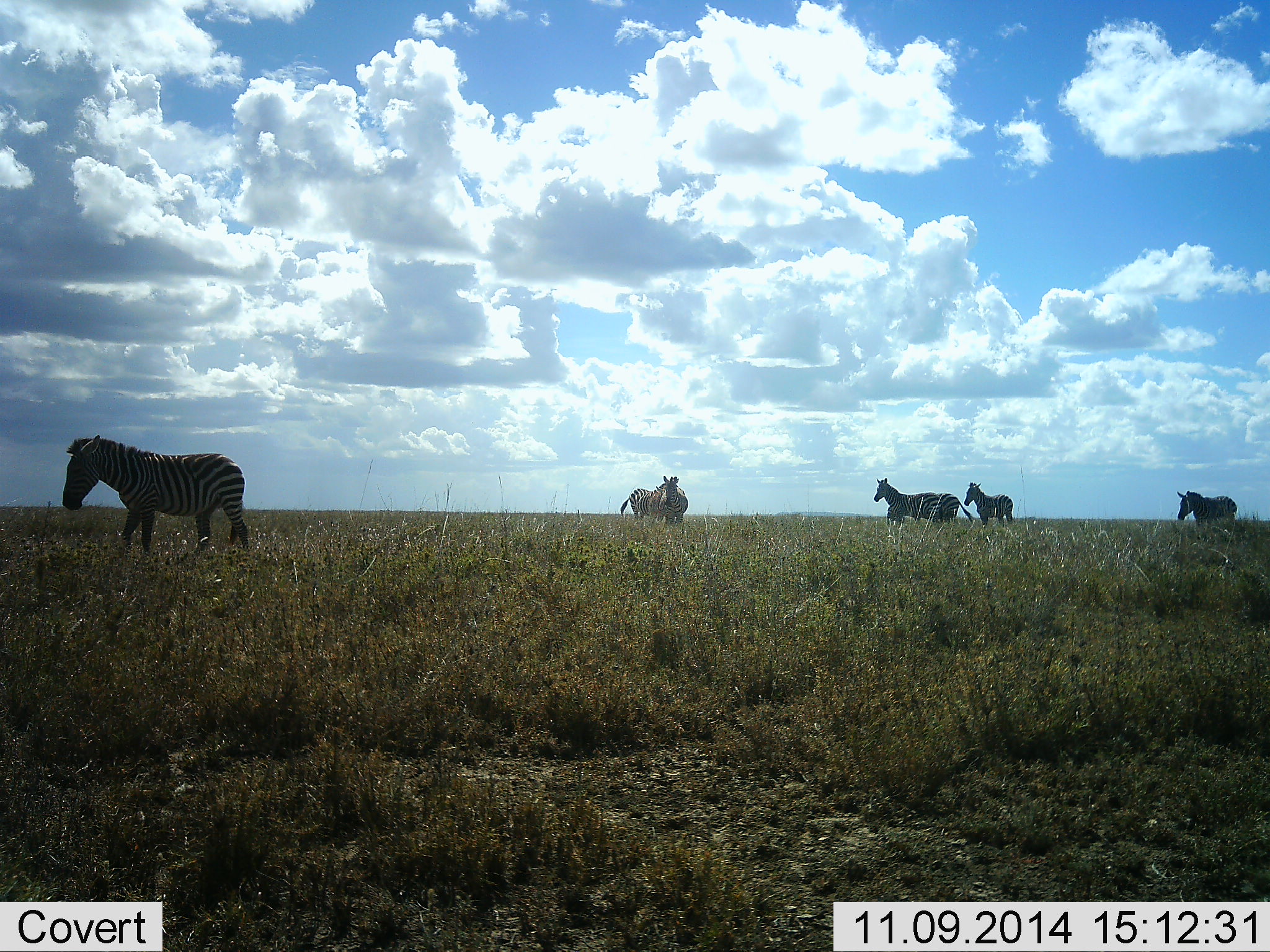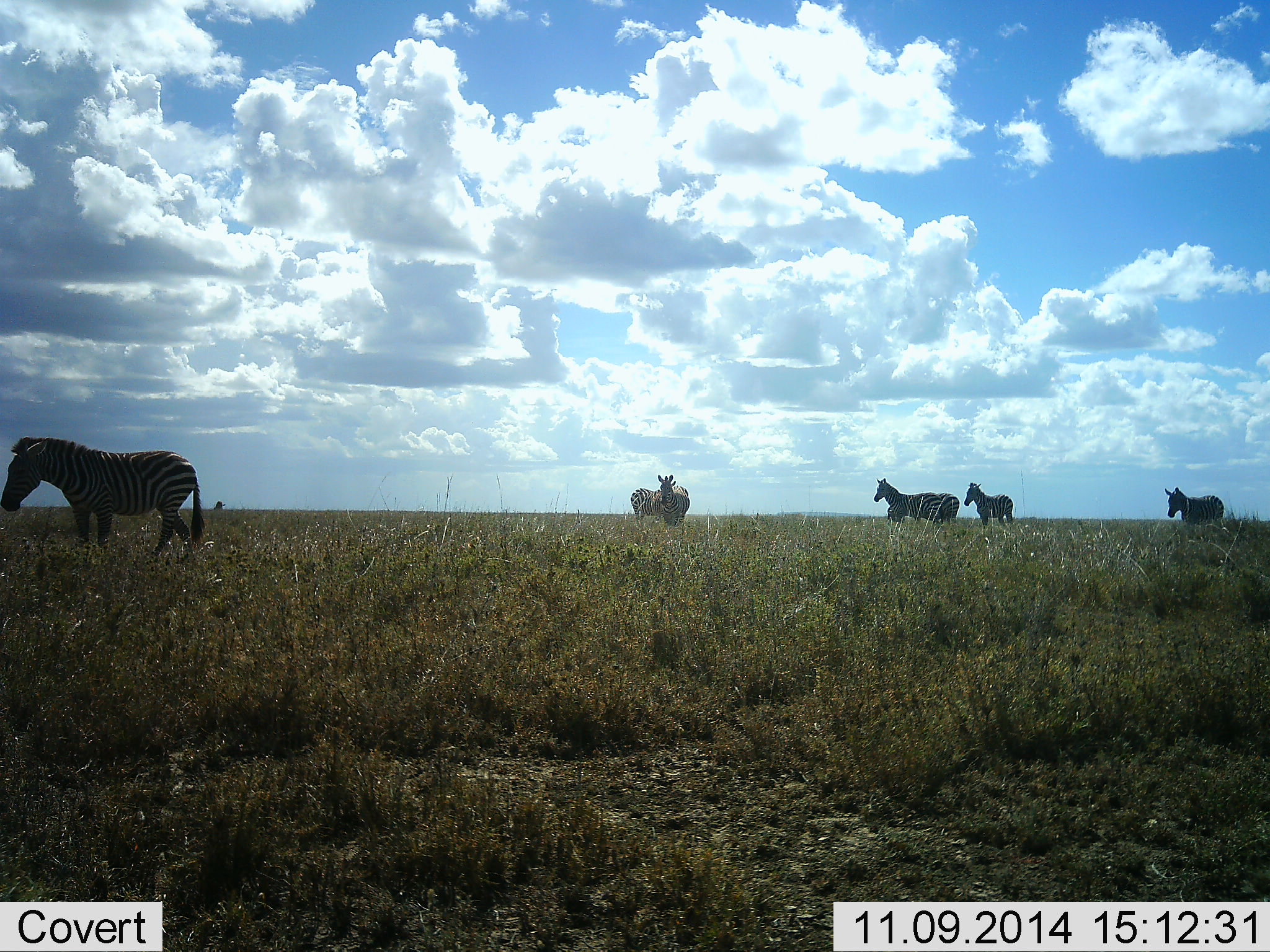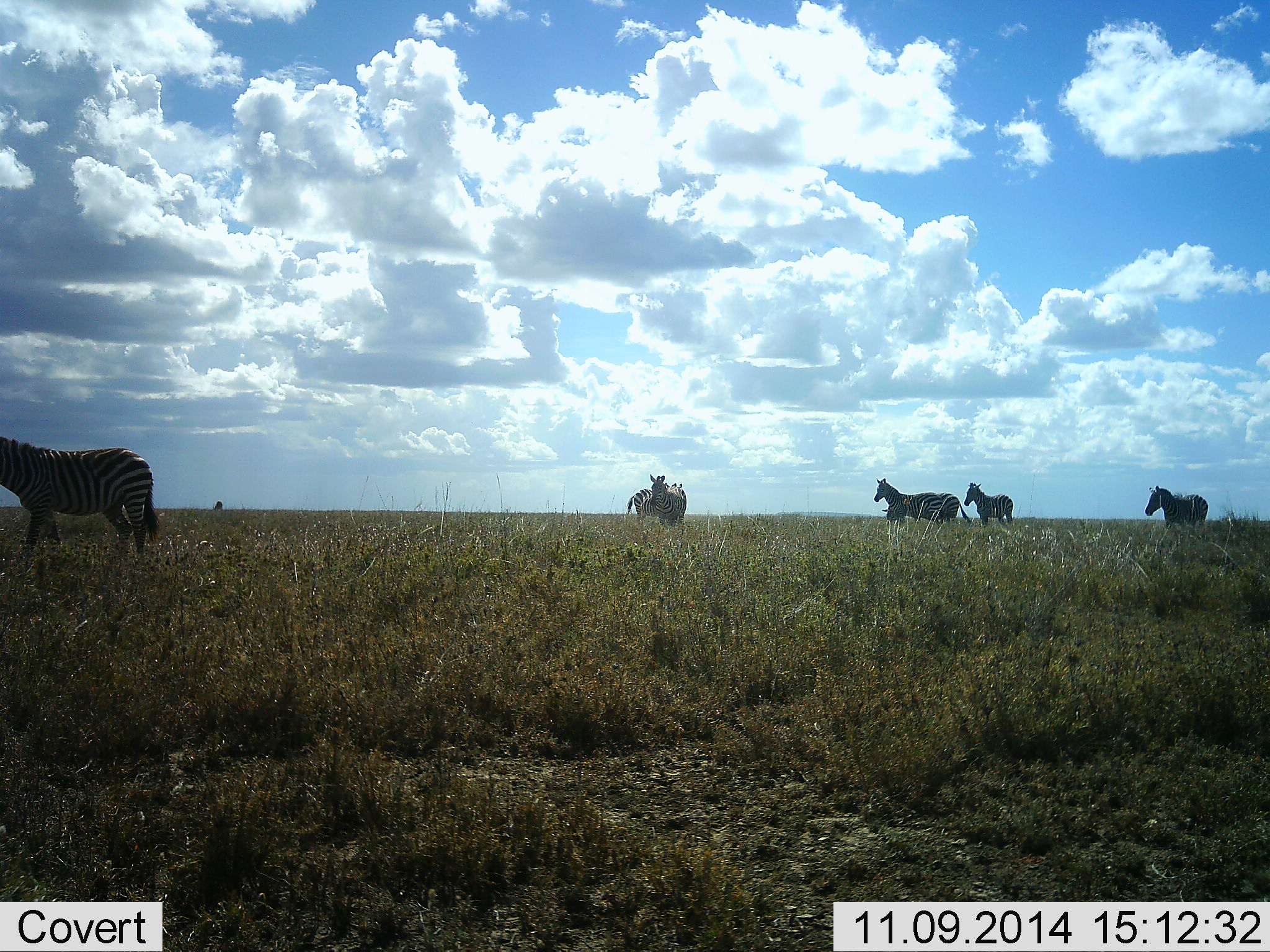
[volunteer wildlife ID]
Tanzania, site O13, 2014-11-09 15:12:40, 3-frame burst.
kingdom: Animalia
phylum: Chordata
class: Mammalia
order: Perissodactyla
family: Equidae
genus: Equus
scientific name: Equus quagga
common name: plains zebra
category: zebra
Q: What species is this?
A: Zebra (plains zebra) (Equus quagga).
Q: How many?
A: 6.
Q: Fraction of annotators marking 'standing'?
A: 90%.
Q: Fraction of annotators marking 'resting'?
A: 0%.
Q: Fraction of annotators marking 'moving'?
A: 60%.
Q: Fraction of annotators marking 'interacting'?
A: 20%.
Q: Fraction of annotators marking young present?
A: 0%.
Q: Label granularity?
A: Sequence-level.